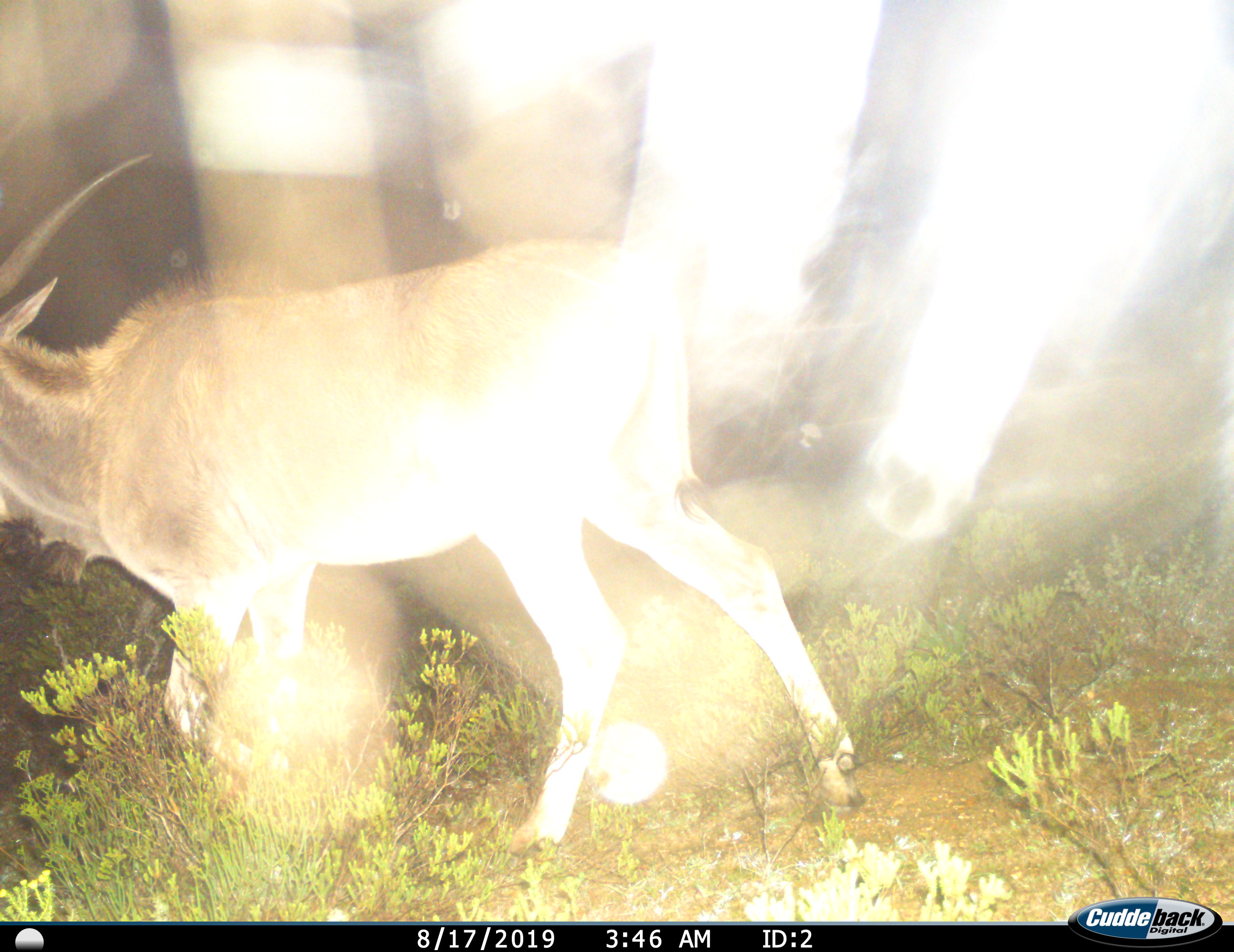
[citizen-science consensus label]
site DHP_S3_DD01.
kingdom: Animalia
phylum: Chordata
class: Mammalia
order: Artiodactyla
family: Bovidae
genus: Tragelaphus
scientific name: Tragelaphus oryx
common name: eland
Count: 1.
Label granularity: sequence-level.